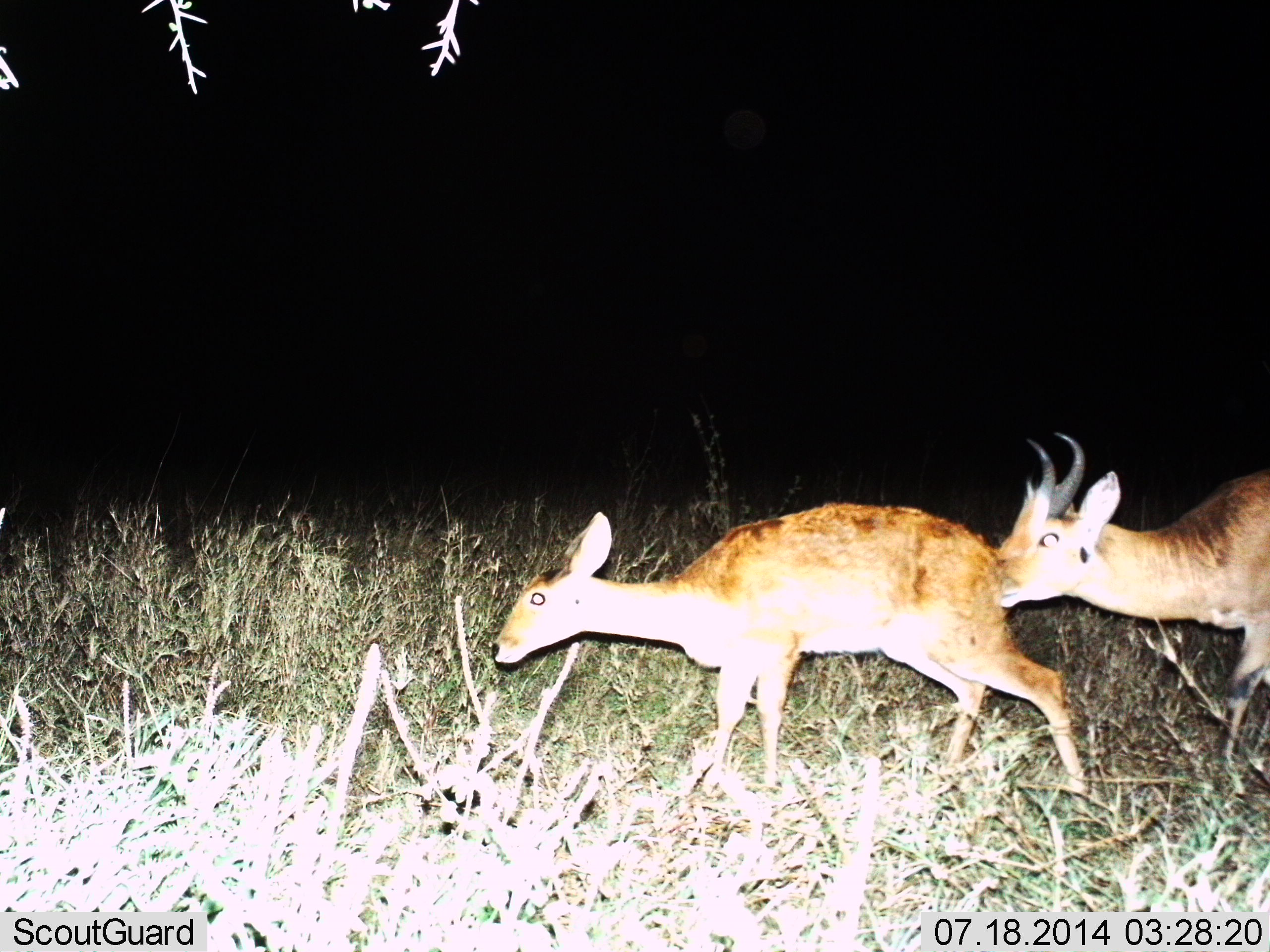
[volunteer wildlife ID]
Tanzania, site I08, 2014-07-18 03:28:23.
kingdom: Animalia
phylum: Chordata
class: Mammalia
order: Artiodactyla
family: Bovidae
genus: Redunca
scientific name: Redunca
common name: reedbuck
Reedbuck (Redunca), count 2. Behavior (volunteer vote fractions): standing 10%, resting 0%, moving 20%, interacting 70%. Young present (vote fraction): 0%. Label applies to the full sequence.